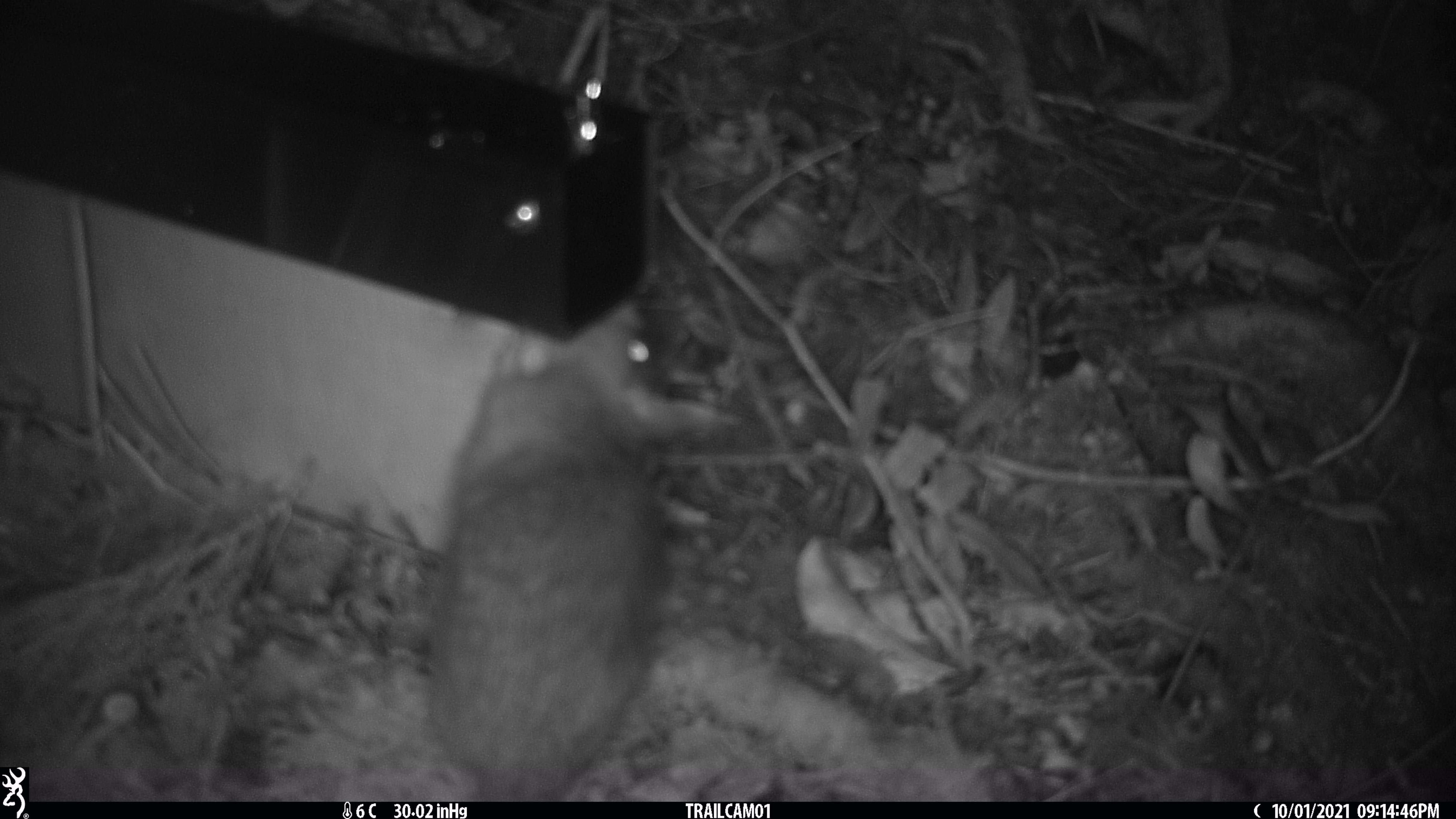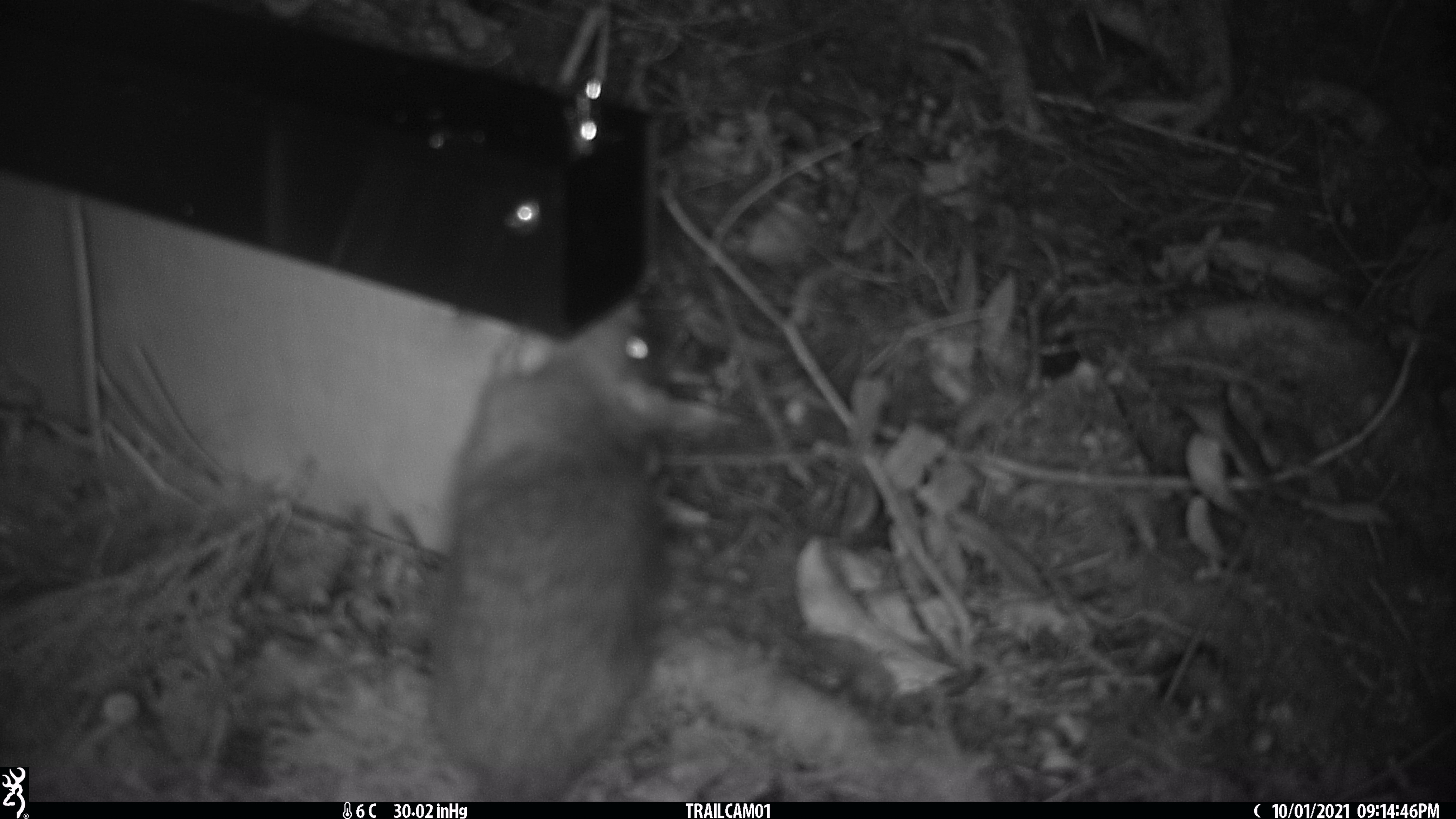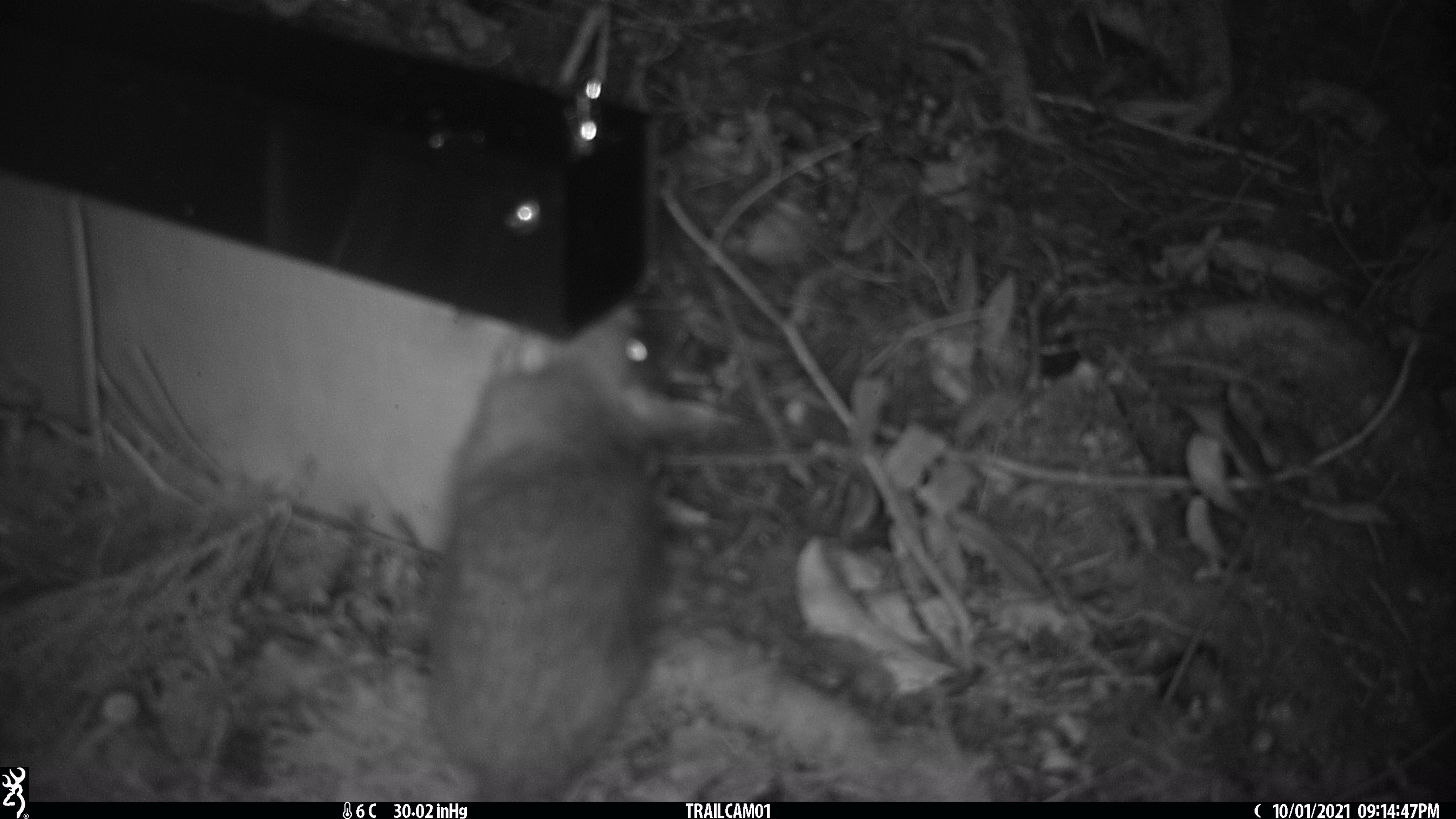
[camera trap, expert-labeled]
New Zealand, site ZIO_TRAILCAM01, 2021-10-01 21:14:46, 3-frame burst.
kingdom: Animalia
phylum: Chordata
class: Mammalia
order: Rodentia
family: Muridae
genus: Rattus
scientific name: Rattus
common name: rat